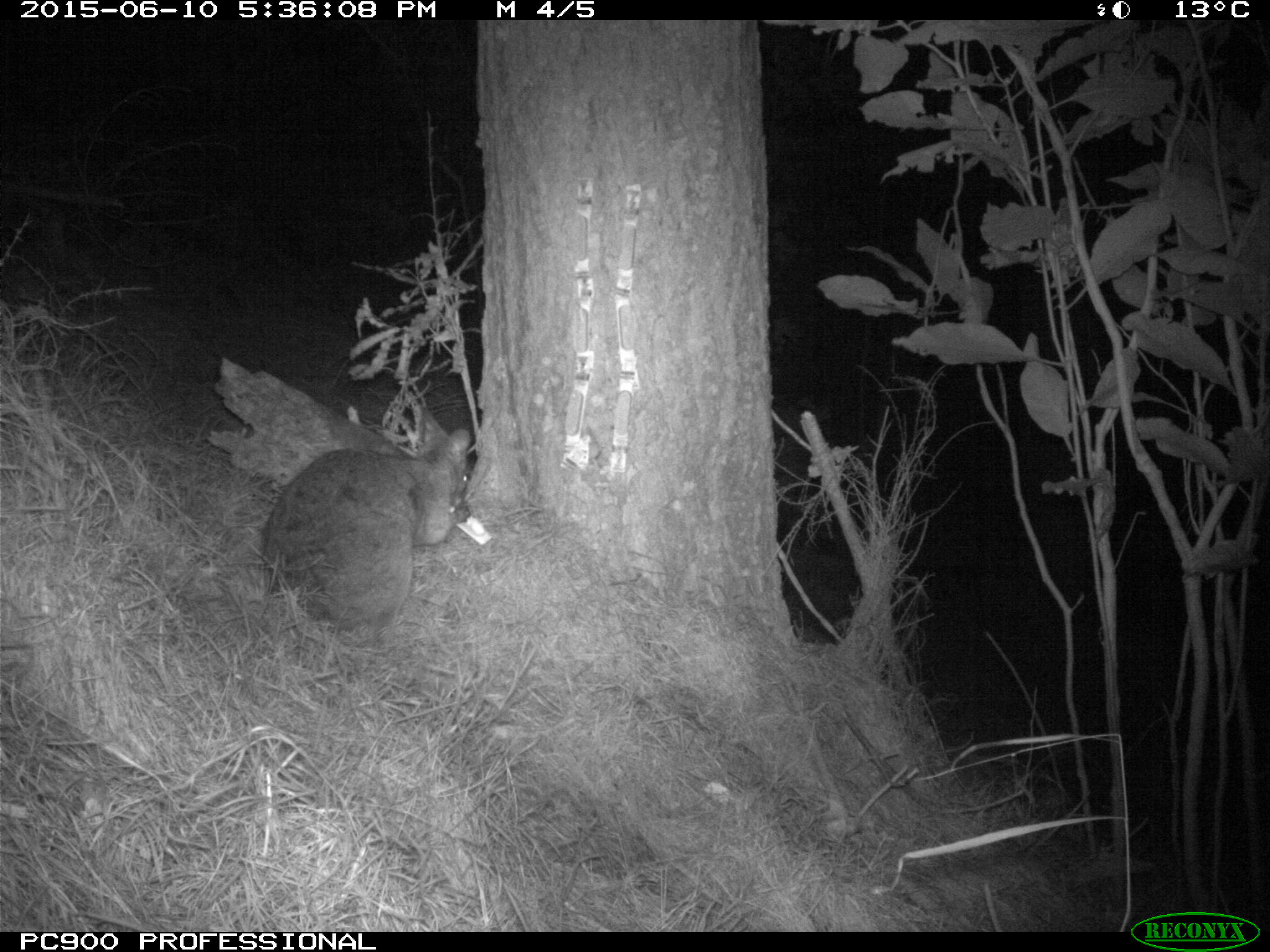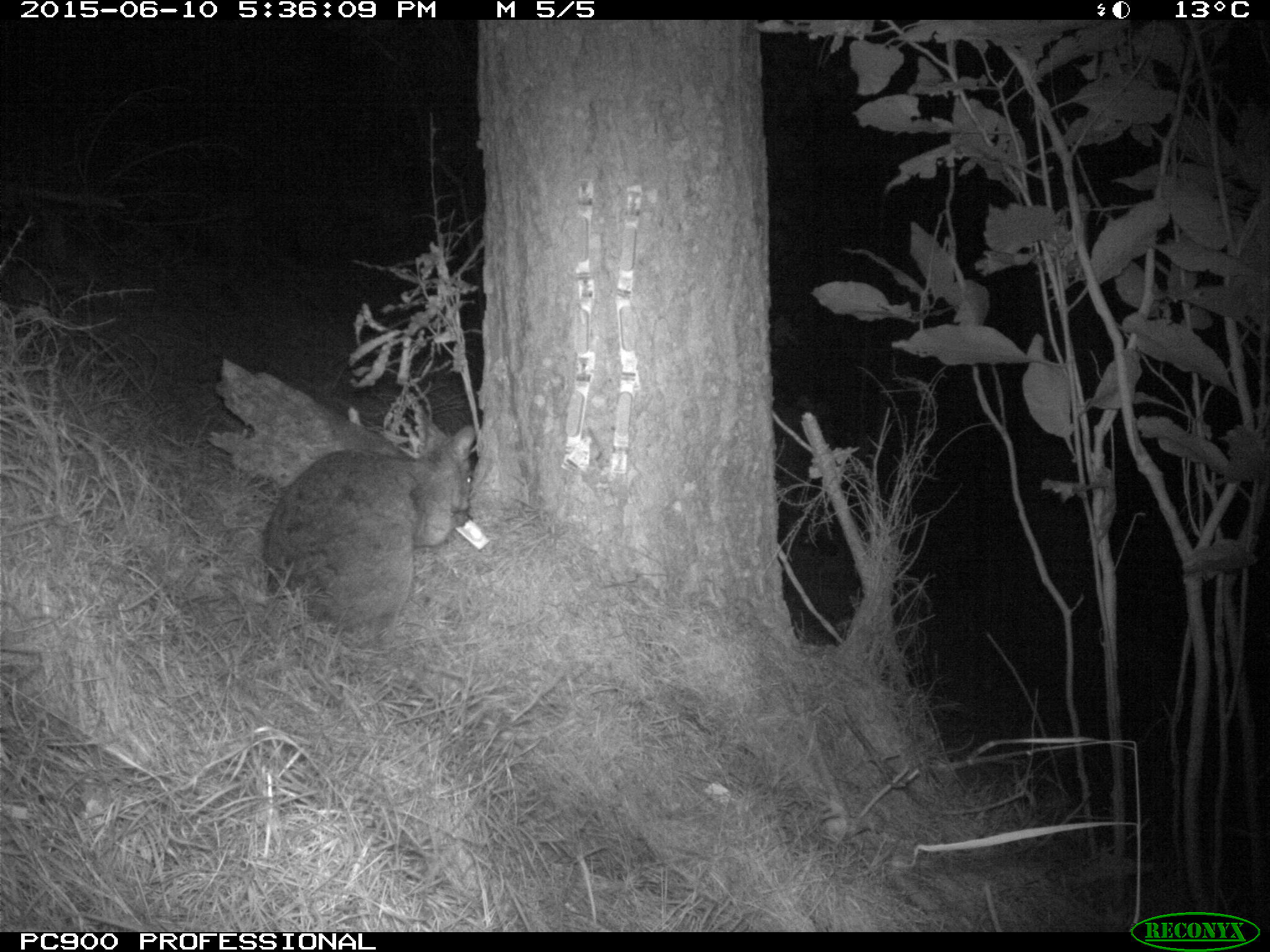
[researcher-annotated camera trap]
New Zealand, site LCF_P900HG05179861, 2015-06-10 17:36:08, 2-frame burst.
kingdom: Animalia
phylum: Chordata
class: Mammalia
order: Diprotodontia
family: Macropodidae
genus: Notamacropus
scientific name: Notamacropus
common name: wallaby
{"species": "wallaby (Notamacropus)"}